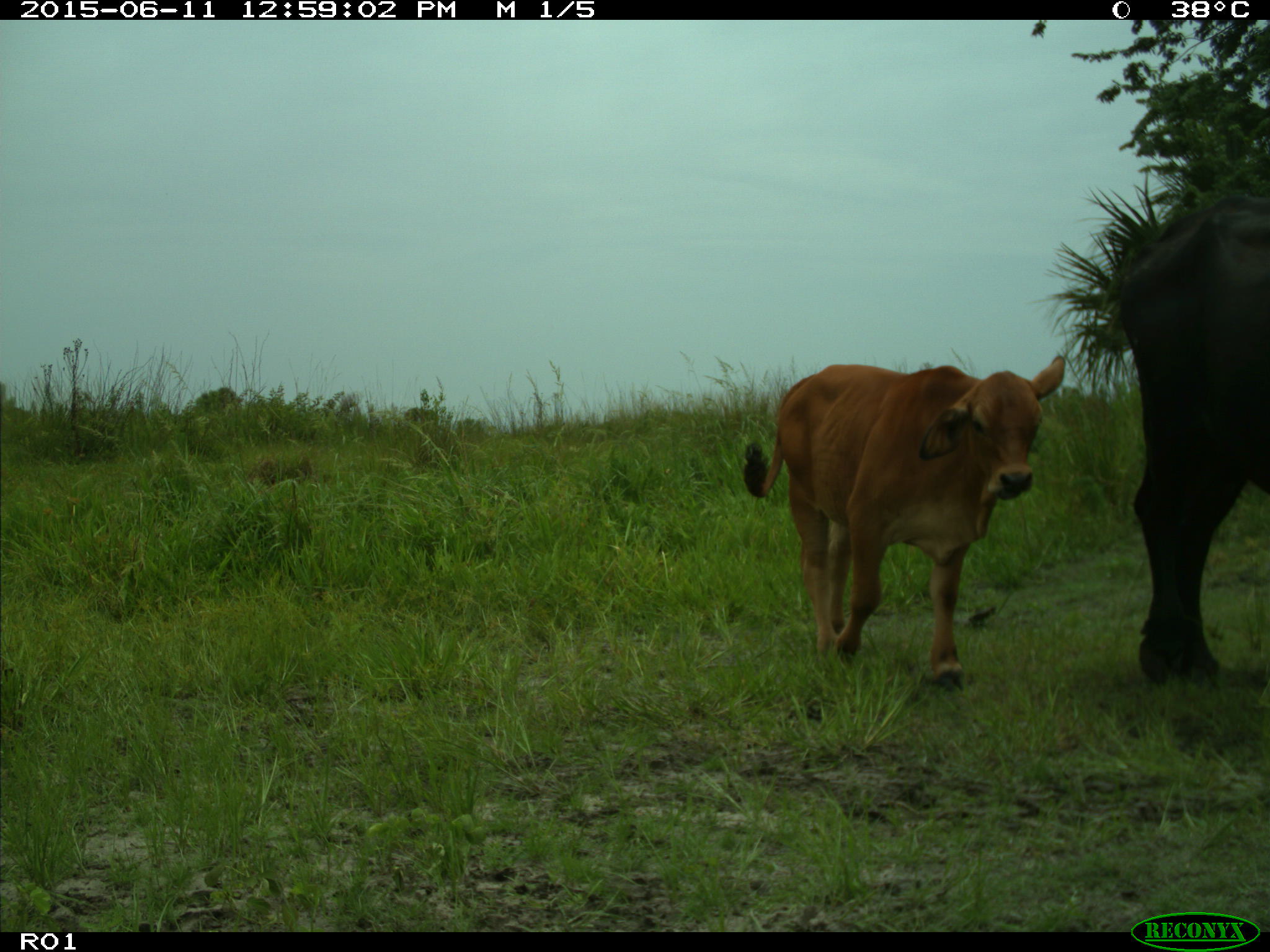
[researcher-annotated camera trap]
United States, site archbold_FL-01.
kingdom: Animalia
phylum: Chordata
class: Mammalia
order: Artiodactyla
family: Bovidae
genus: Bos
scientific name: Bos taurus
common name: domestic cow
Bos taurus (domestic cow).